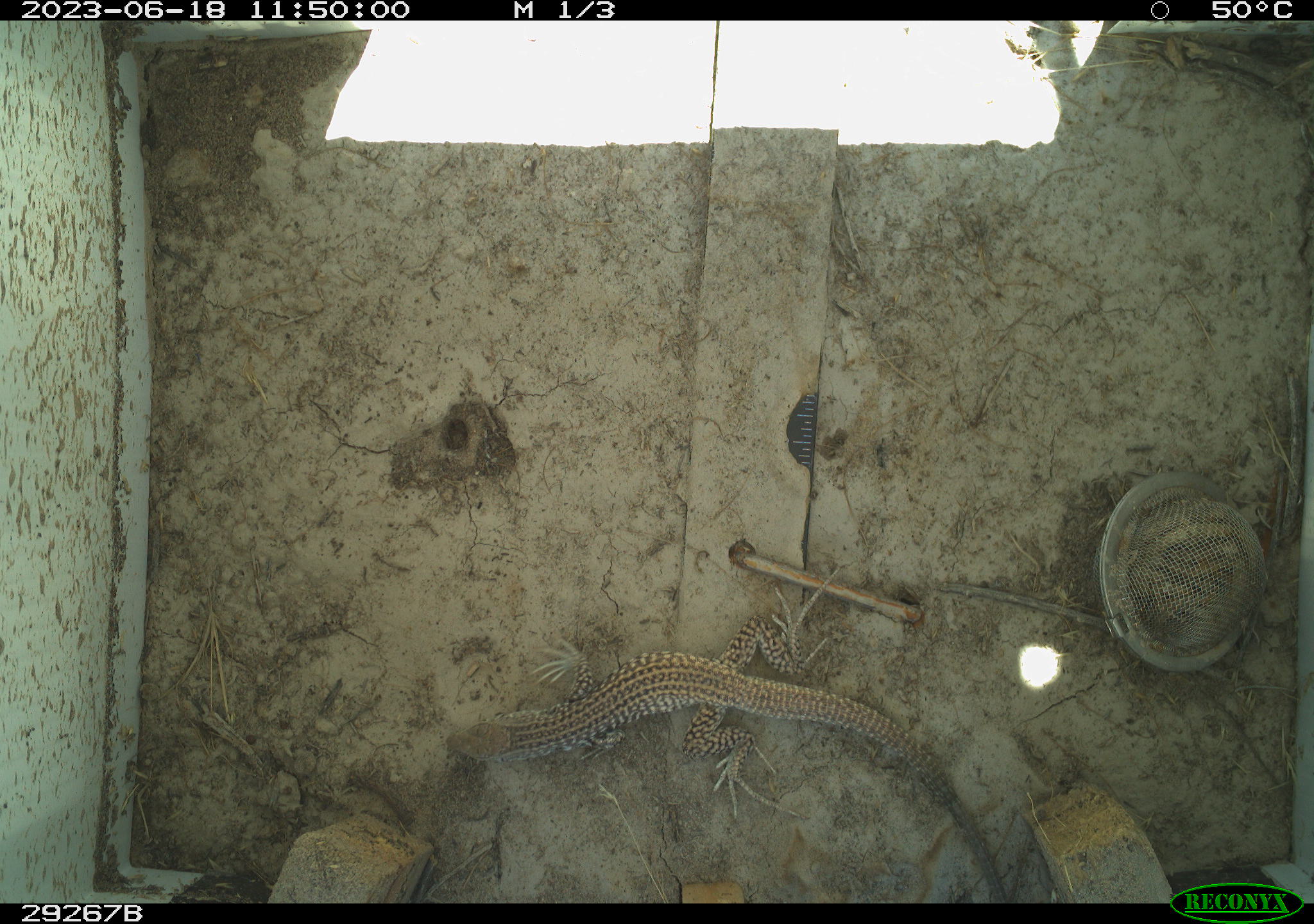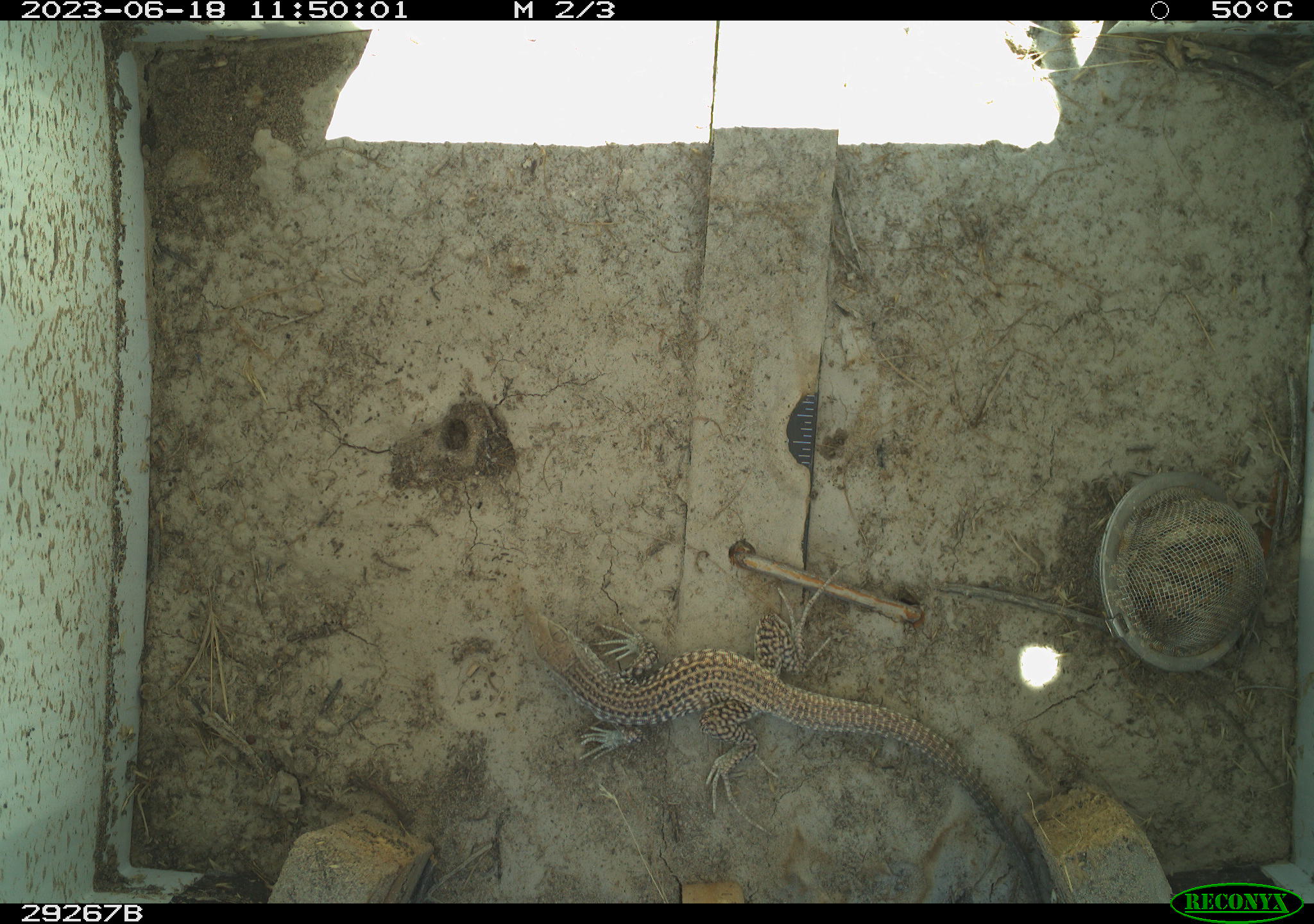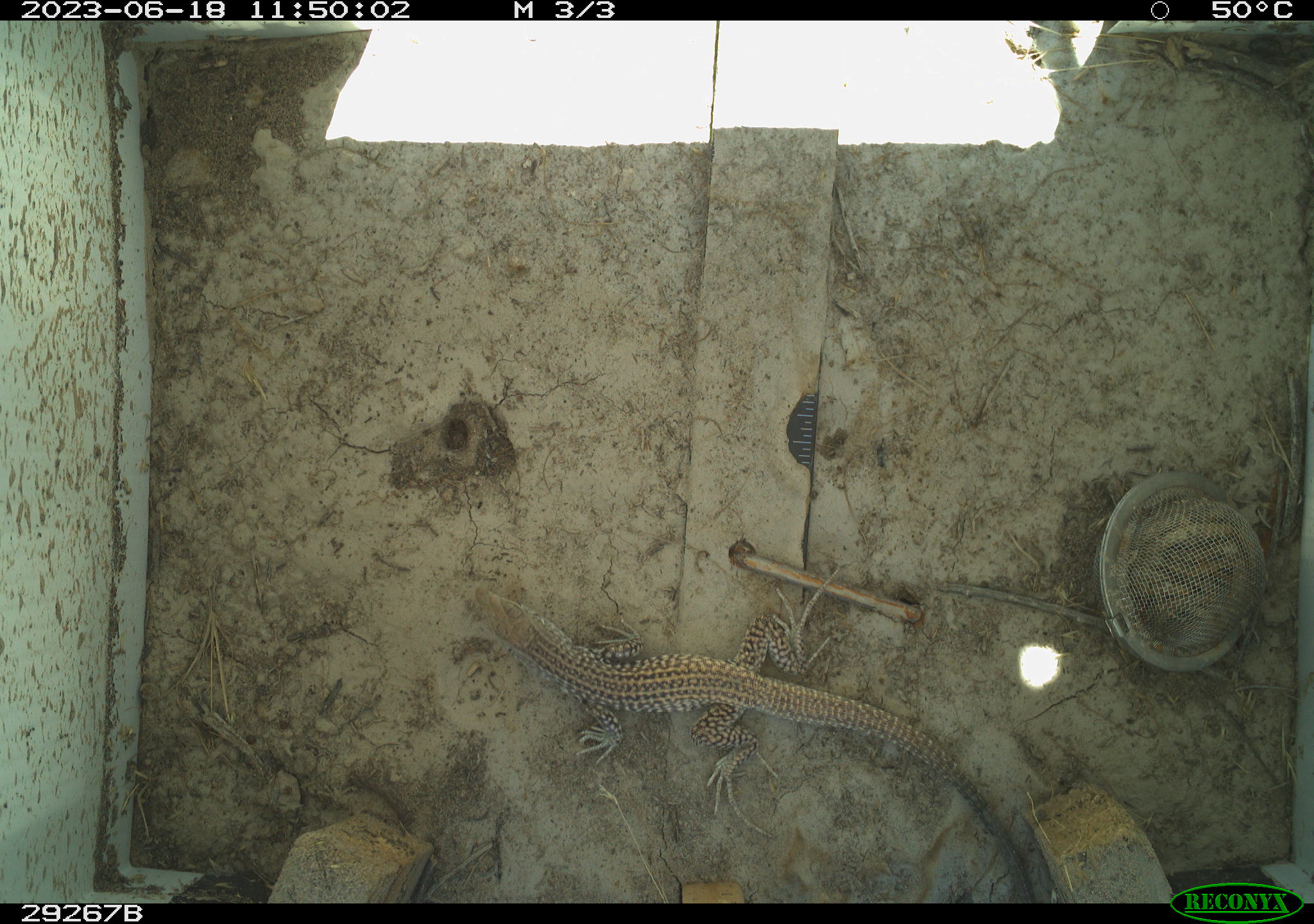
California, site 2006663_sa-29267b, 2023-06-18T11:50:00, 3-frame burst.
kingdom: Animalia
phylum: Chordata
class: Reptilia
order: Squamata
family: Teiidae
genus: Aspidoscelis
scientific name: Aspidoscelis tigris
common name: western whiptail